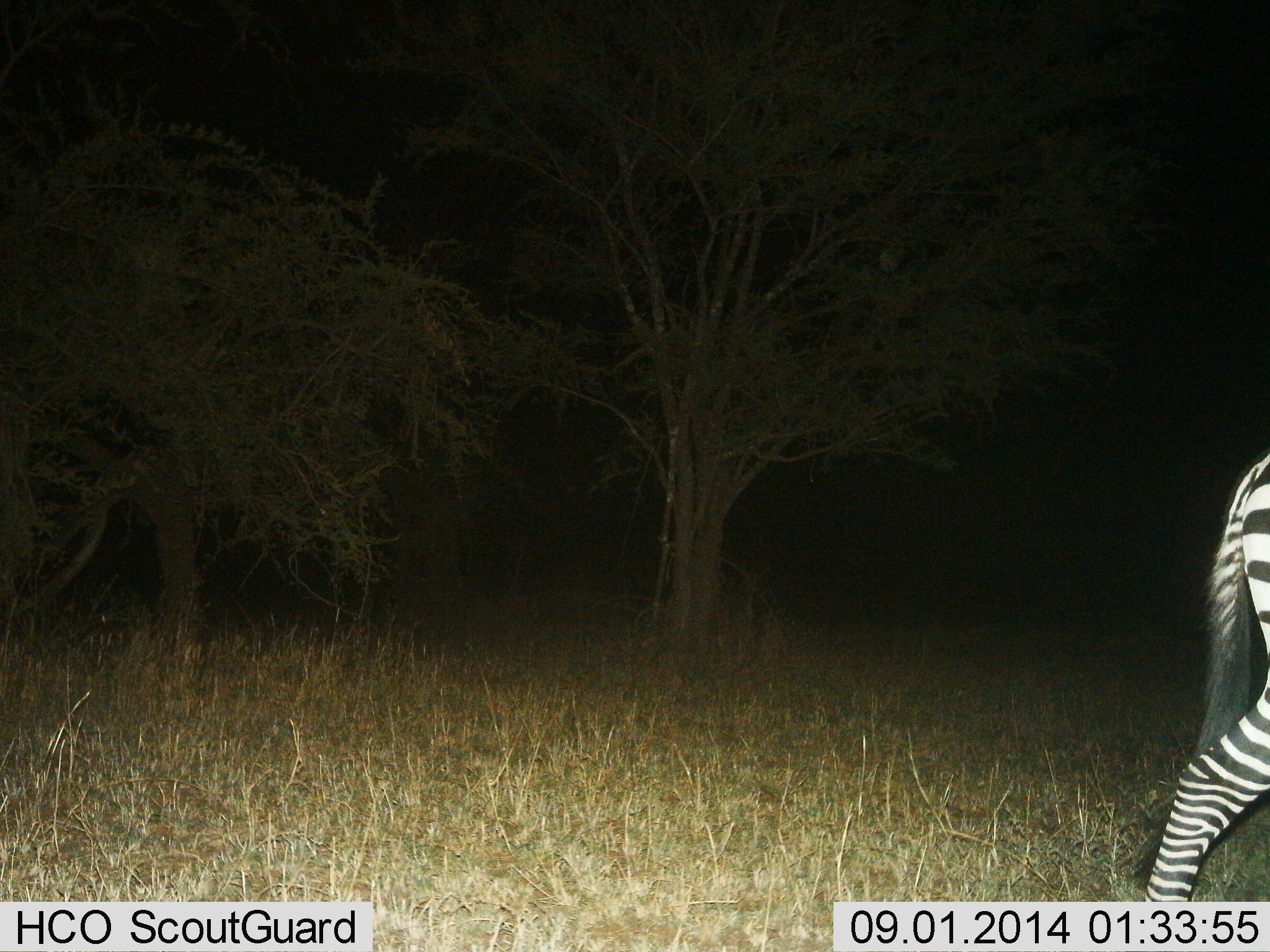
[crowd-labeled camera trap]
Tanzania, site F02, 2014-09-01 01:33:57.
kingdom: Animalia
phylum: Chordata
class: Mammalia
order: Perissodactyla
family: Equidae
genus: Equus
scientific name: Equus quagga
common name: plains zebra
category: zebra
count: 1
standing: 10%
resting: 0%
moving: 90%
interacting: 0%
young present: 0%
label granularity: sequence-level